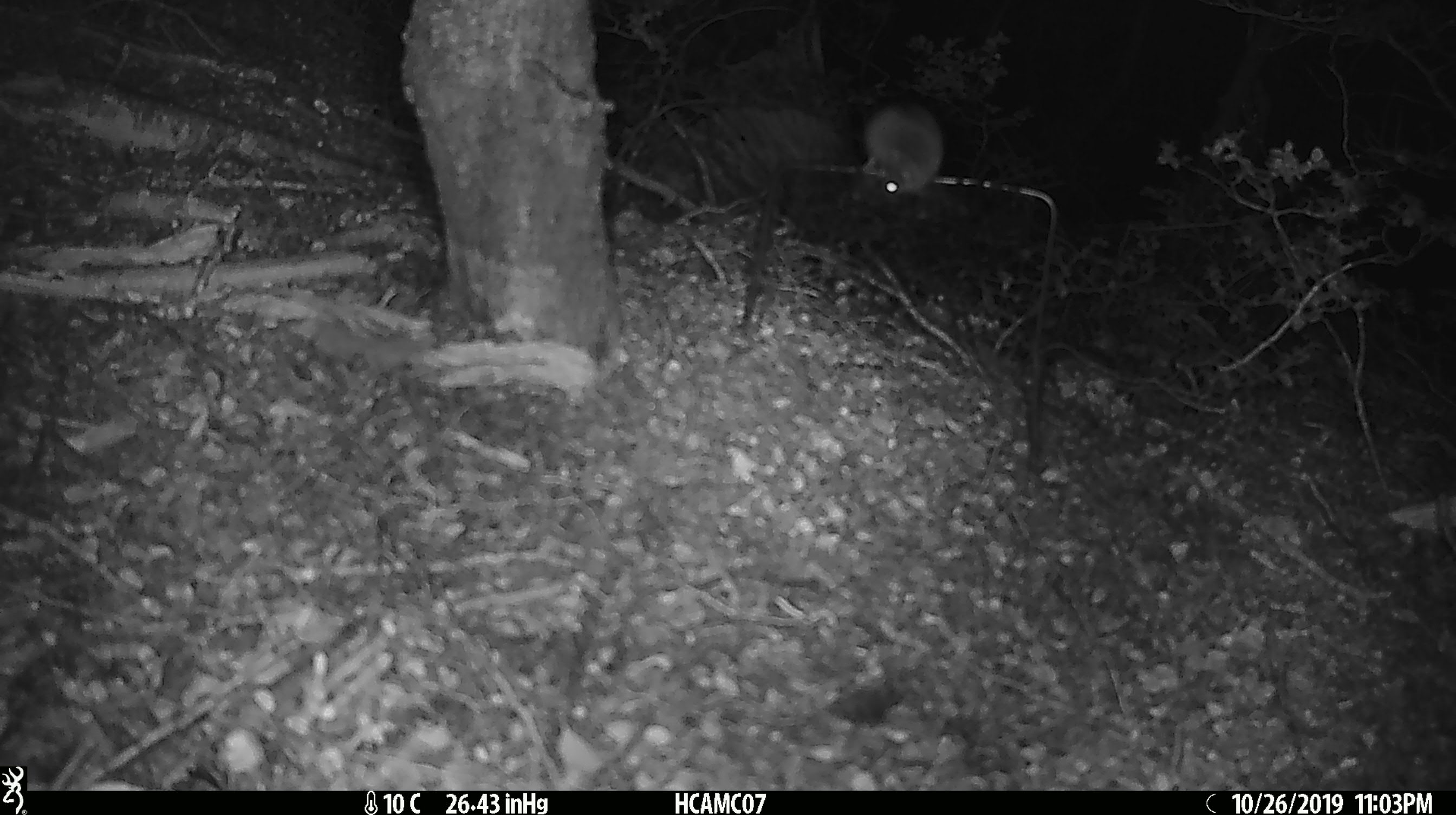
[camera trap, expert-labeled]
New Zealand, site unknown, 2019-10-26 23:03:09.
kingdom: Animalia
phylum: Chordata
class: Mammalia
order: Rodentia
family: Muridae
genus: Mus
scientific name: Mus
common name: mouse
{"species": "mouse (Mus)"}